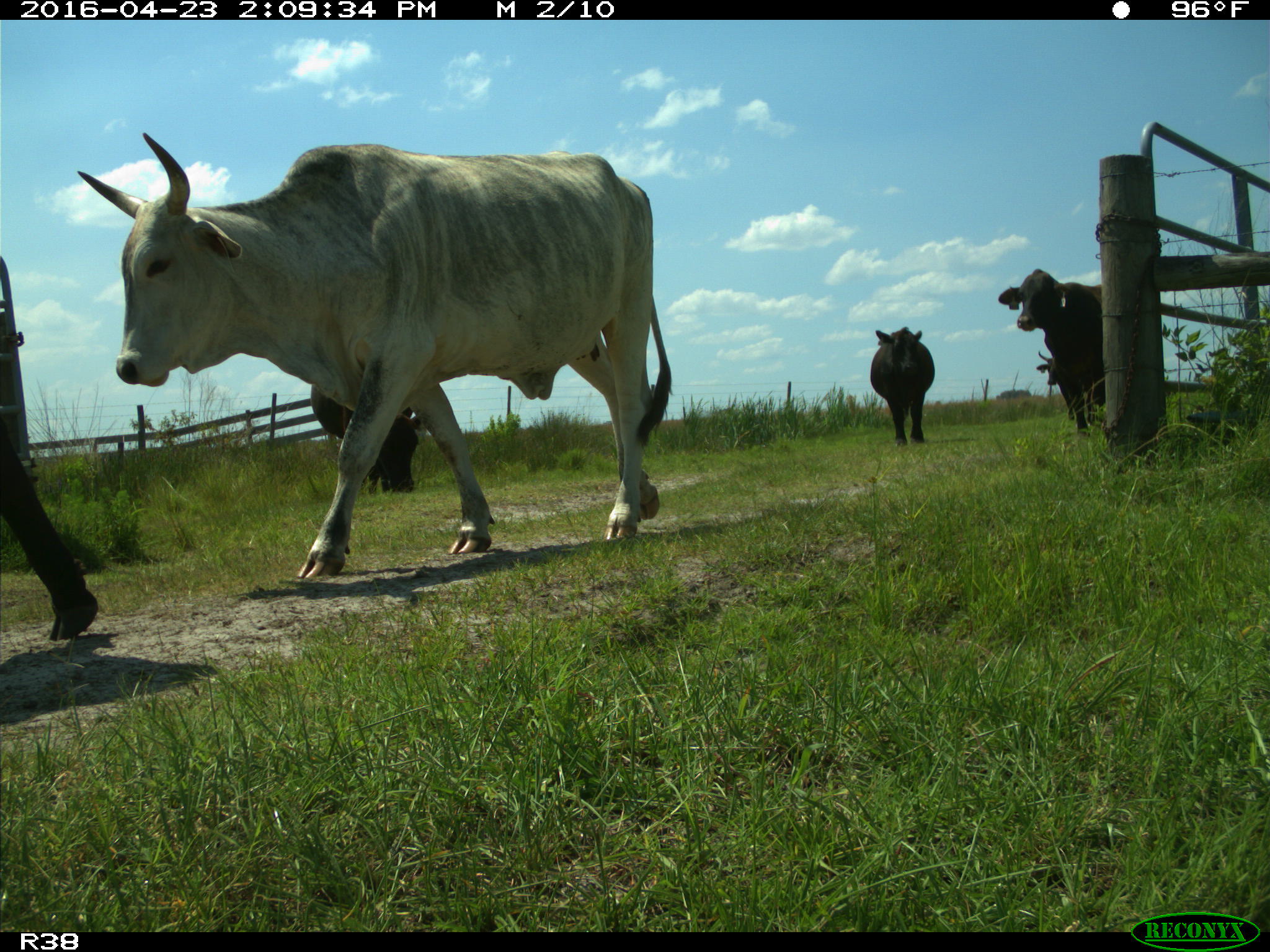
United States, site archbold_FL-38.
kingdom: Animalia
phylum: Chordata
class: Mammalia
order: Artiodactyla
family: Bovidae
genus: Bos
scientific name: Bos taurus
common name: domestic cow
Bos taurus (domestic cow).